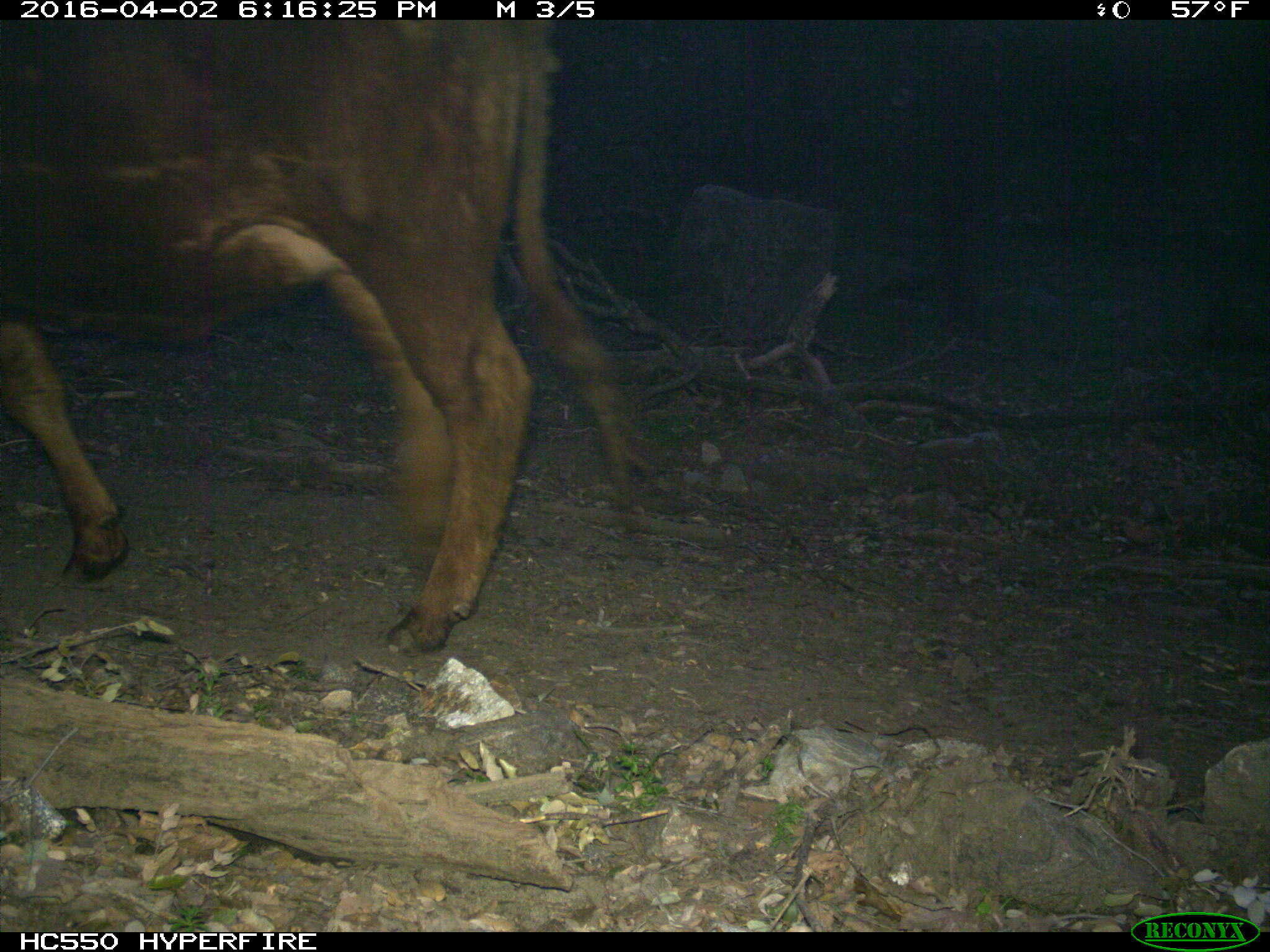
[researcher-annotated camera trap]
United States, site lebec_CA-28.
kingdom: Animalia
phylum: Chordata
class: Mammalia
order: Artiodactyla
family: Bovidae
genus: Bos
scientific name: Bos taurus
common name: domestic cow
Bos taurus (domestic cow).